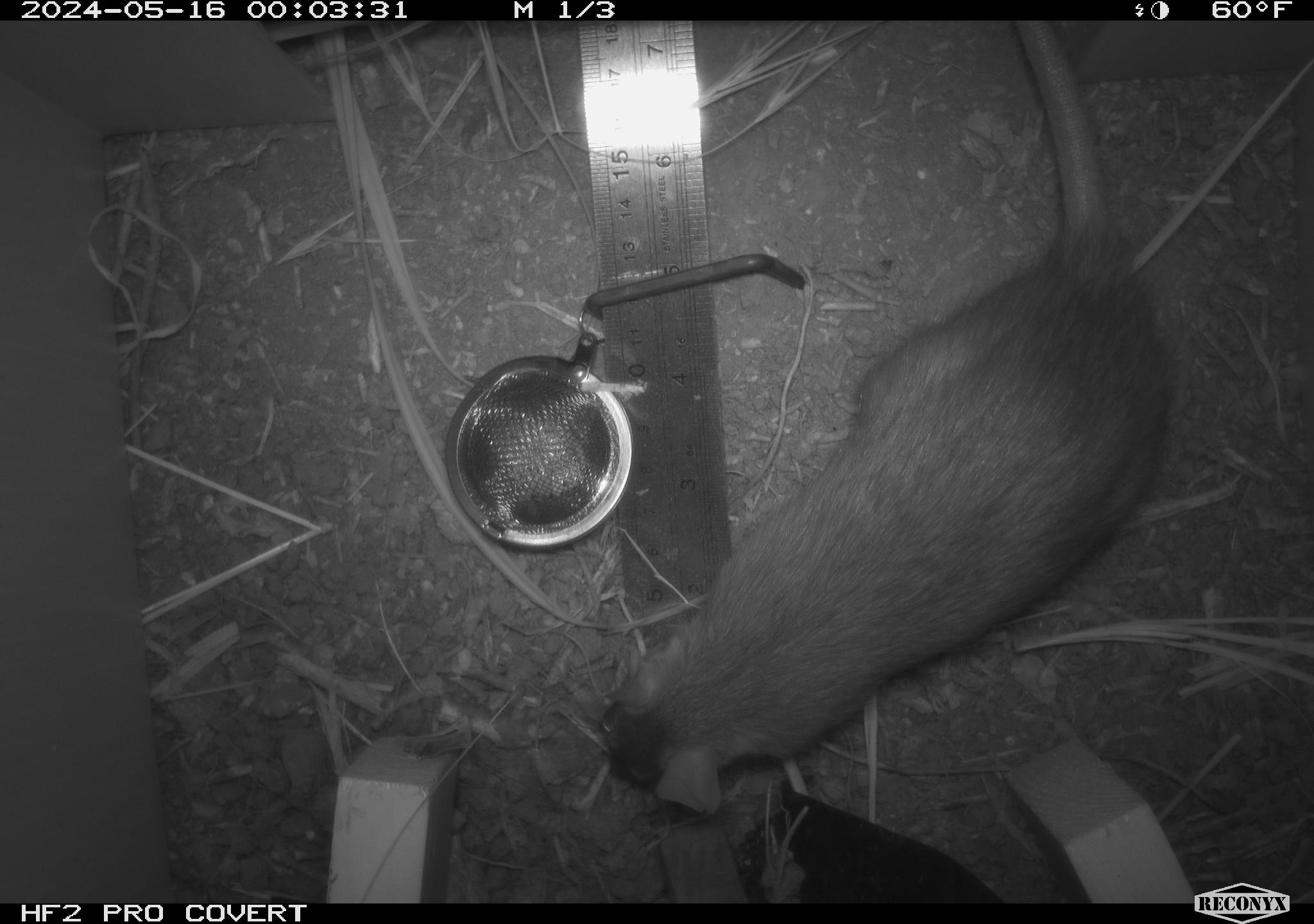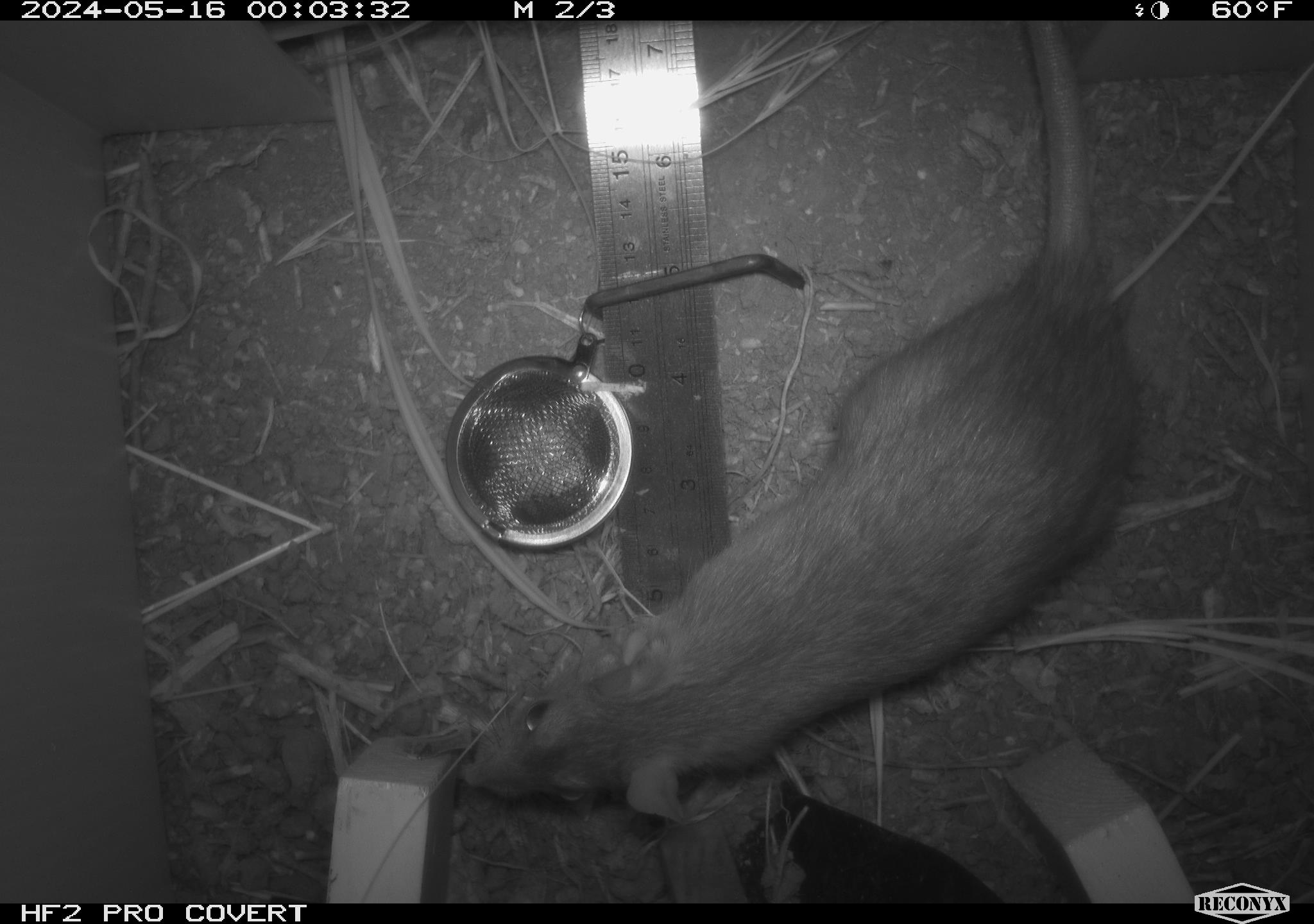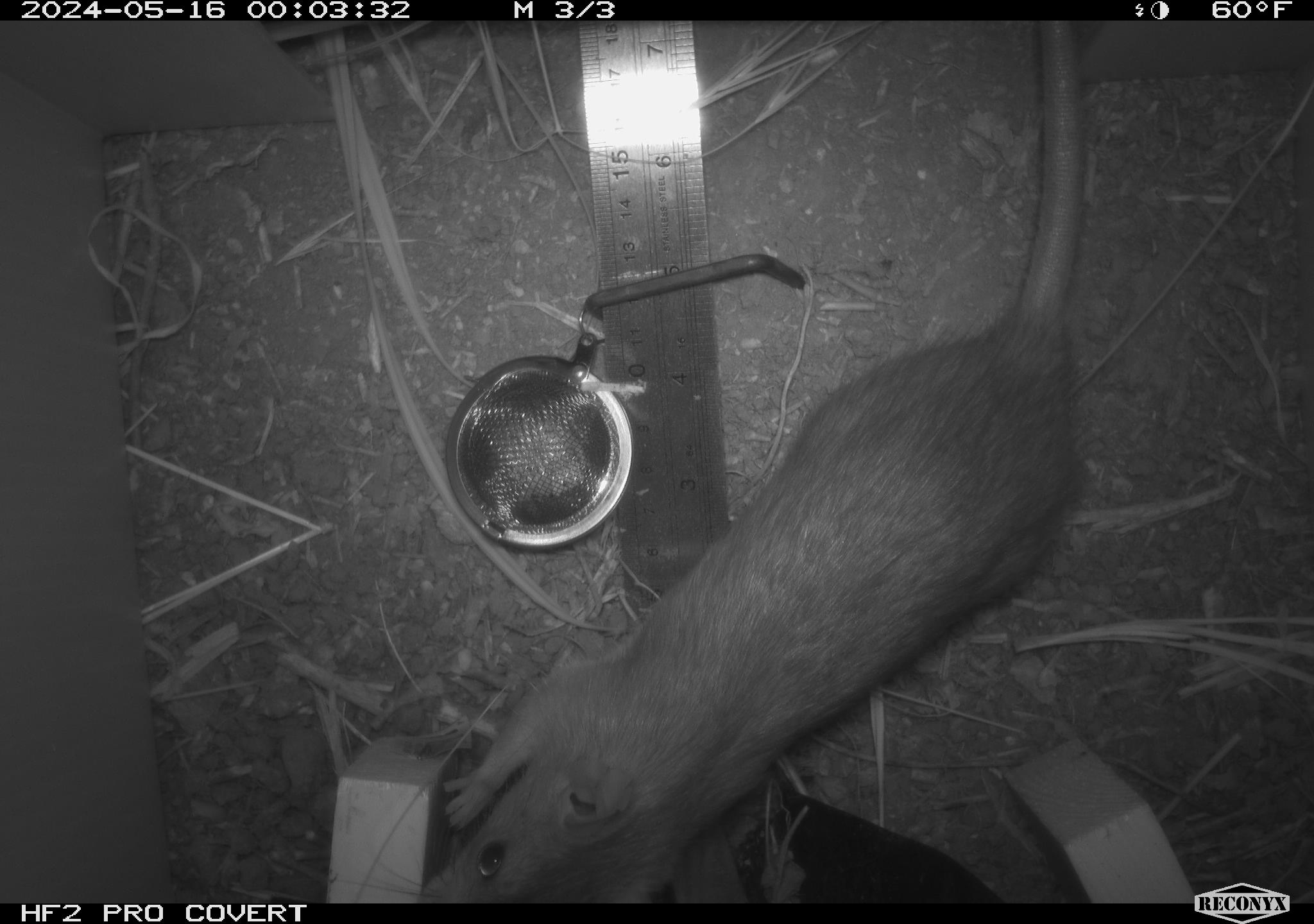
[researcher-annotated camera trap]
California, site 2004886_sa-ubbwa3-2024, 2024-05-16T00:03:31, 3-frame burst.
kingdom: Animalia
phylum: Chordata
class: Mammalia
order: Rodentia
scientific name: Rodentia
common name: woodrat or rat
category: woodrat or rat species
Woodrat or rat species (woodrat or rat) (Rodentia).